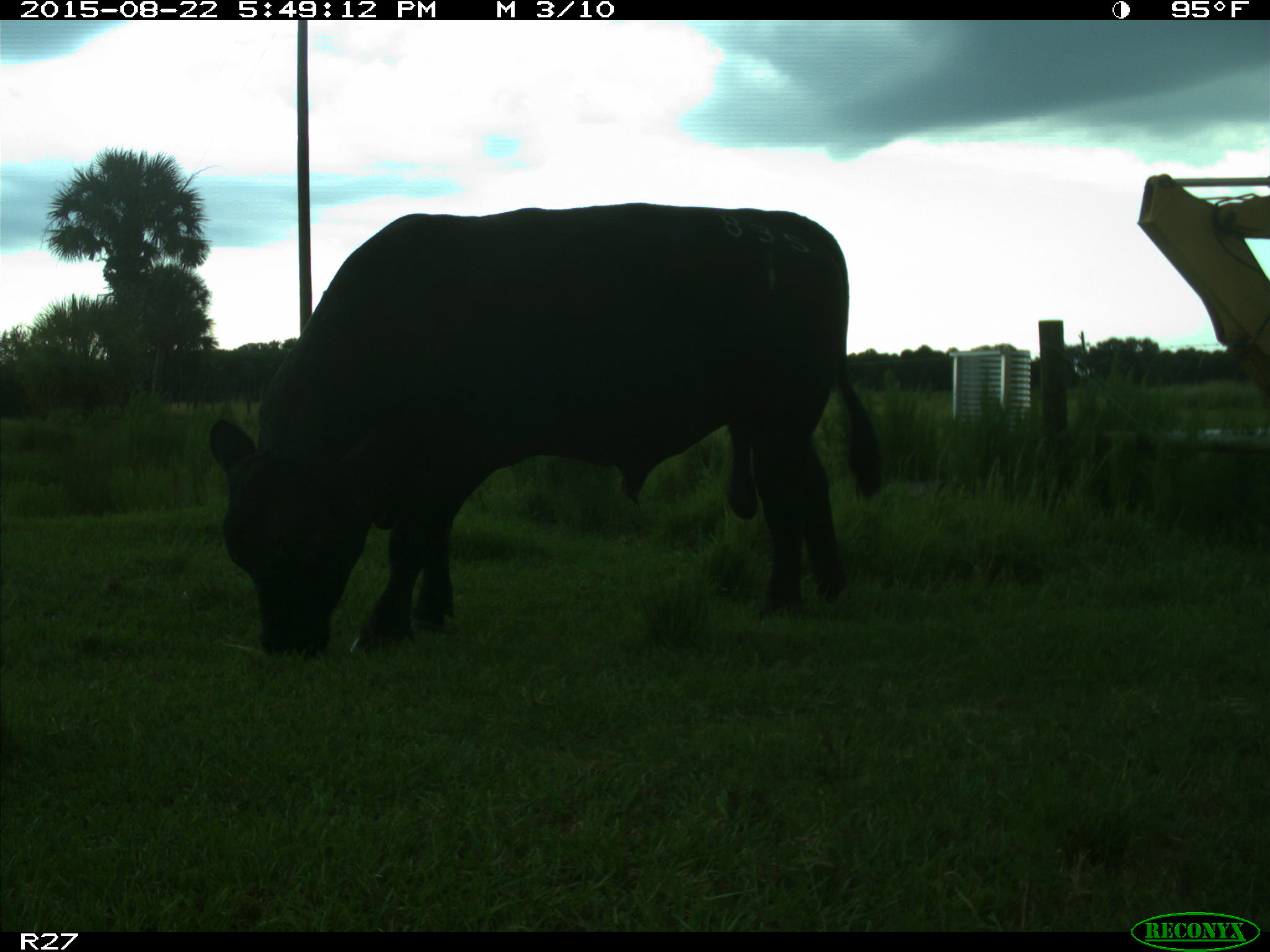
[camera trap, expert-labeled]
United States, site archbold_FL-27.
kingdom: Animalia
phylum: Chordata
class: Mammalia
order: Artiodactyla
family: Bovidae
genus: Bos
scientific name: Bos taurus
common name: domestic cow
Bos taurus (domestic cow).